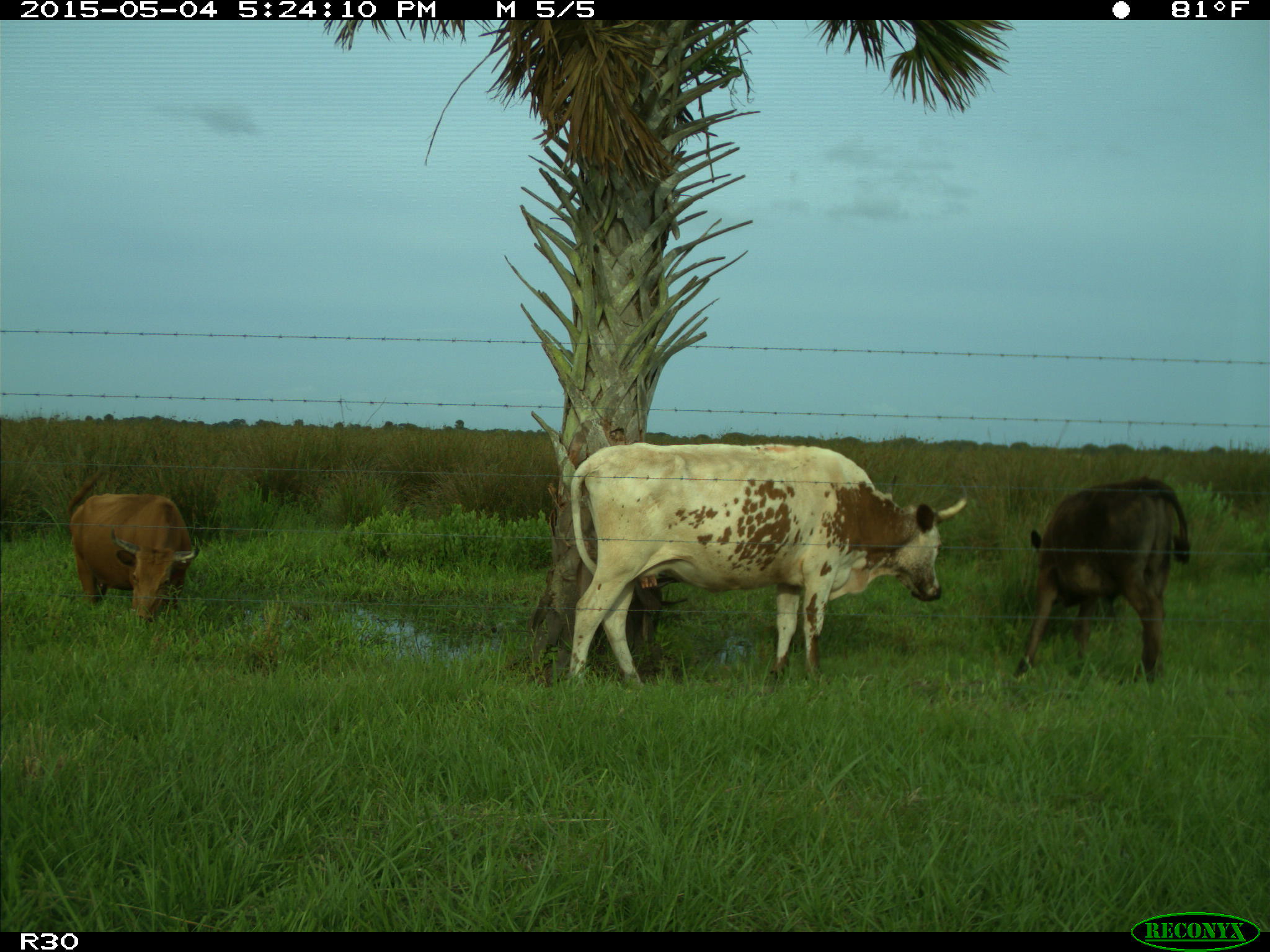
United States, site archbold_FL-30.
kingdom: Animalia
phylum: Chordata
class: Mammalia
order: Artiodactyla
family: Bovidae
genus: Bos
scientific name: Bos taurus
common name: domestic cow